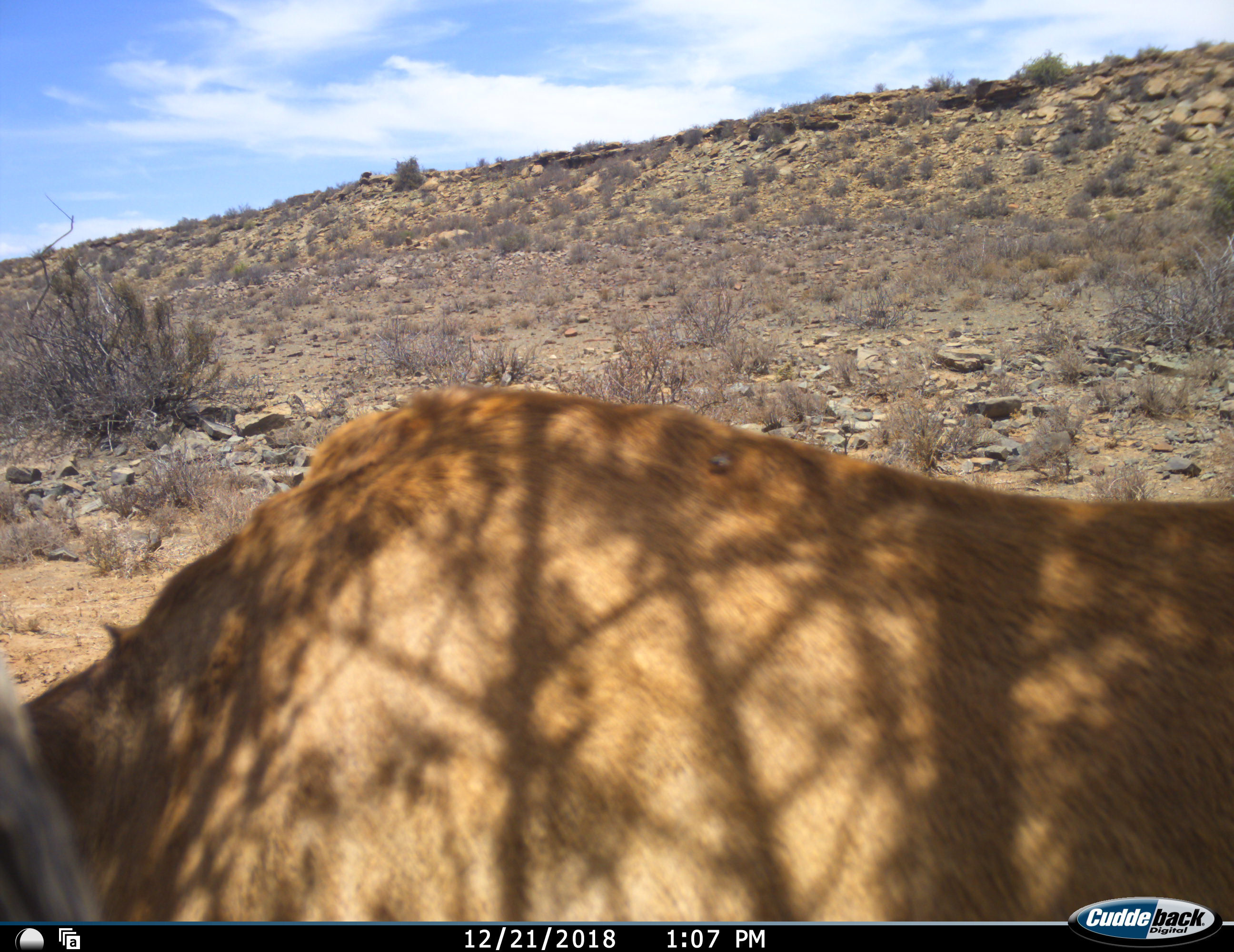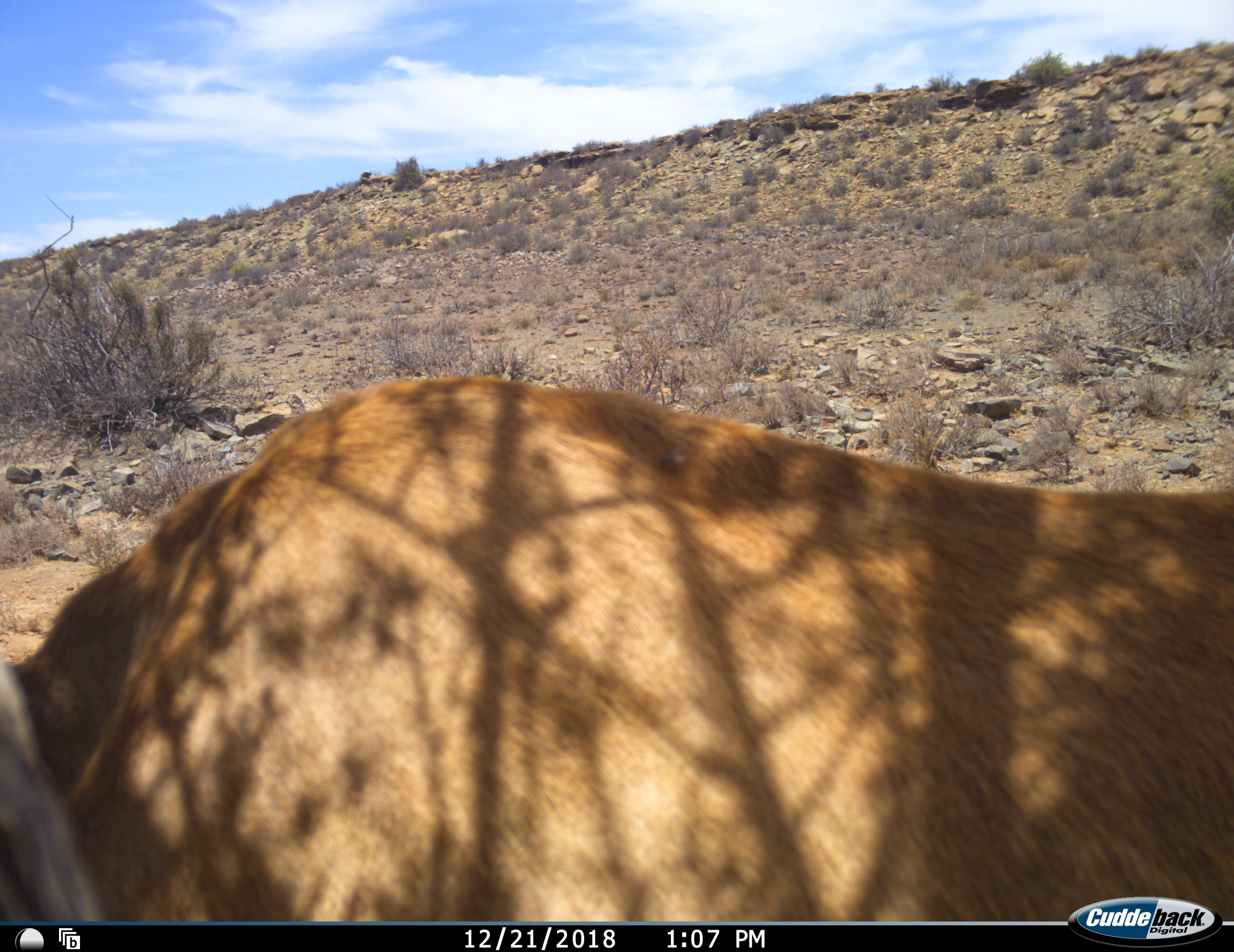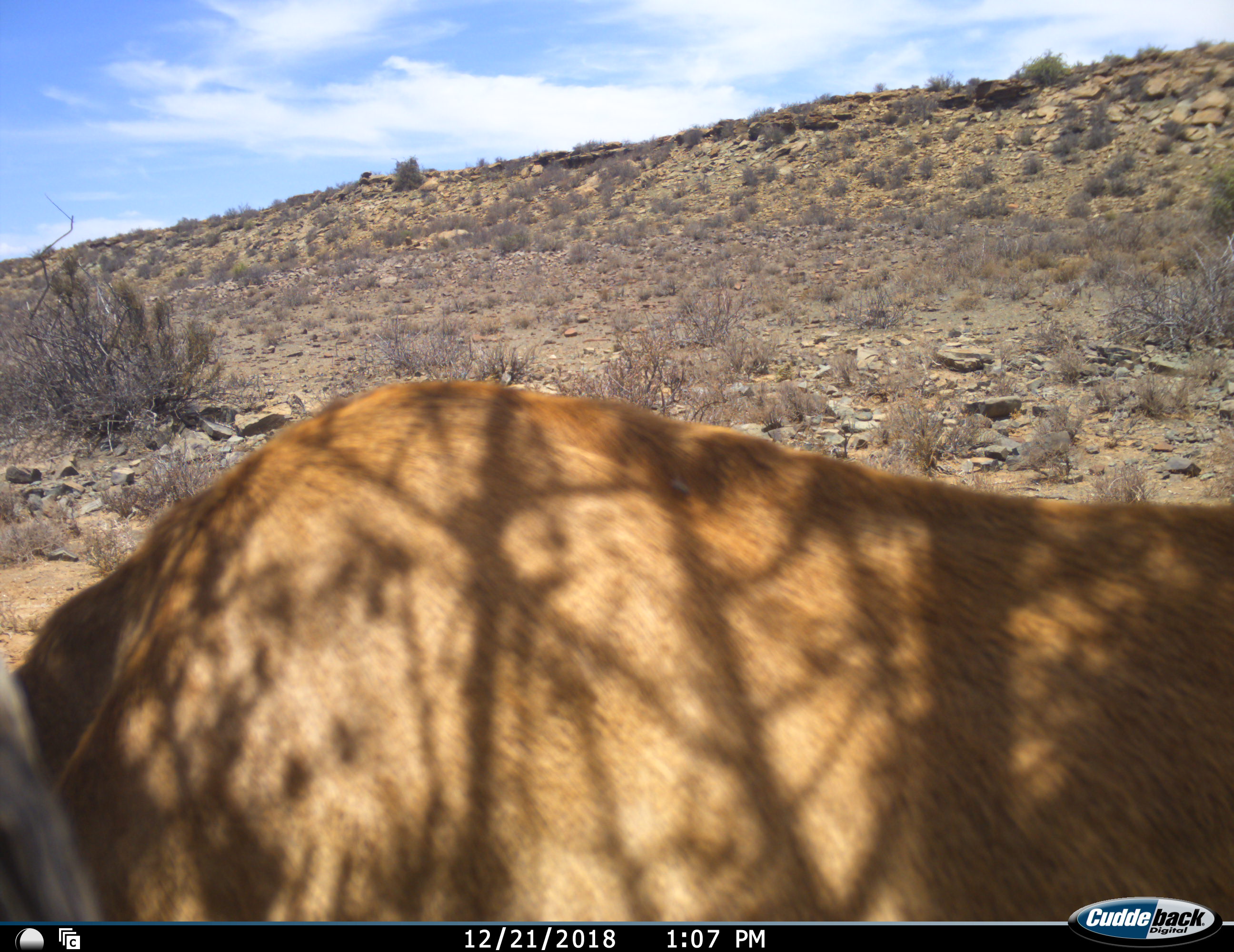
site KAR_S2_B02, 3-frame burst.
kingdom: Animalia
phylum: Chordata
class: Mammalia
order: Artiodactyla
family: Bovidae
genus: Alcelaphus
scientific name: Alcelaphus buselaphus caama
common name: red hartebeest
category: hartebeestred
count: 1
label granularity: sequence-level